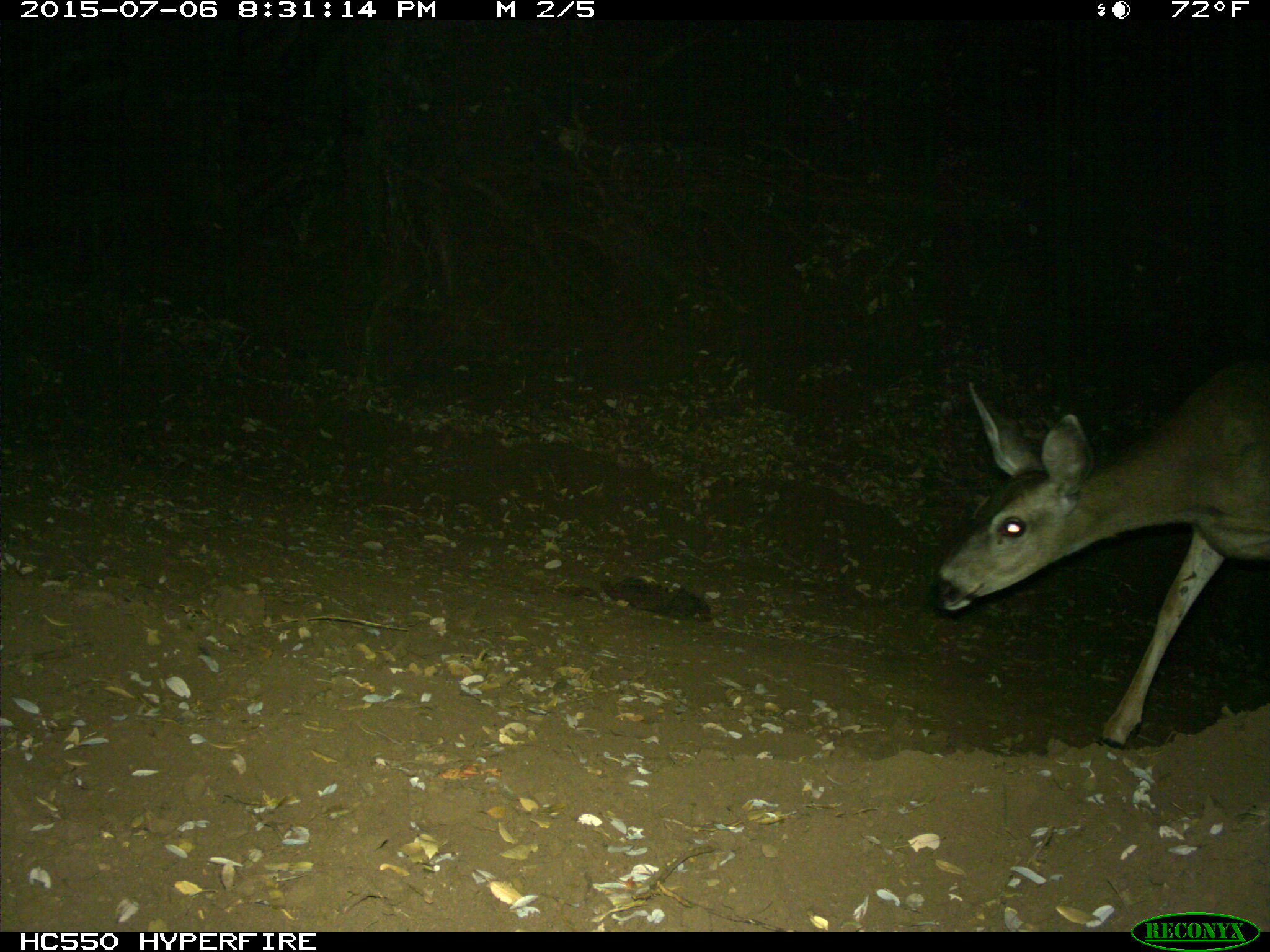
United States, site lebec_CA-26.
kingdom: Animalia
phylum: Chordata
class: Mammalia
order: Artiodactyla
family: Cervidae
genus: Odocoileus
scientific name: Odocoileus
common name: deer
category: unidentified deer